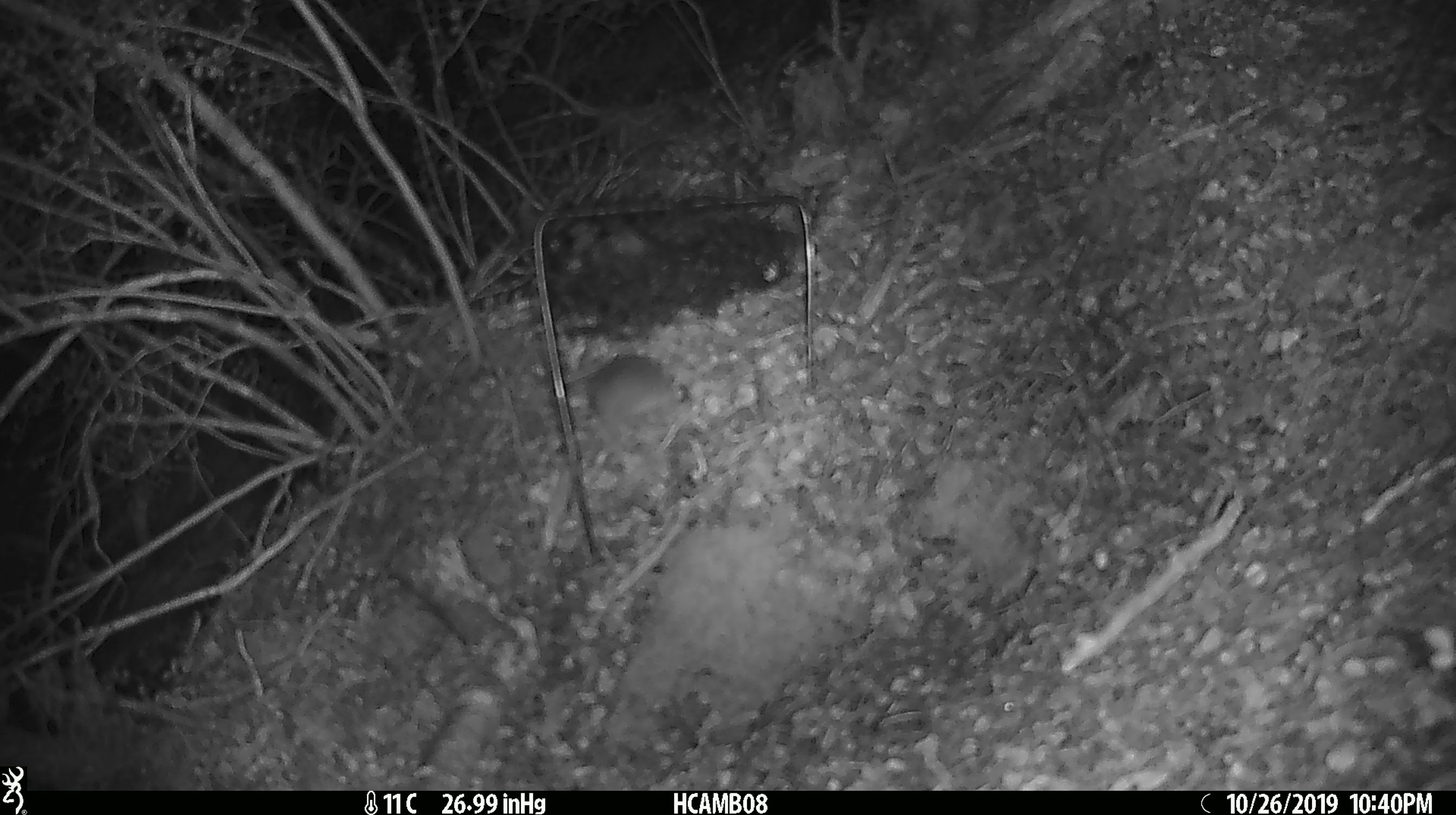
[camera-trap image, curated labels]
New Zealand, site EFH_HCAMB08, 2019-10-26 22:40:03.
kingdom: Animalia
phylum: Chordata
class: Mammalia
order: Rodentia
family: Muridae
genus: Mus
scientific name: Mus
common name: mouse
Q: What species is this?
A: Mouse (Mus).